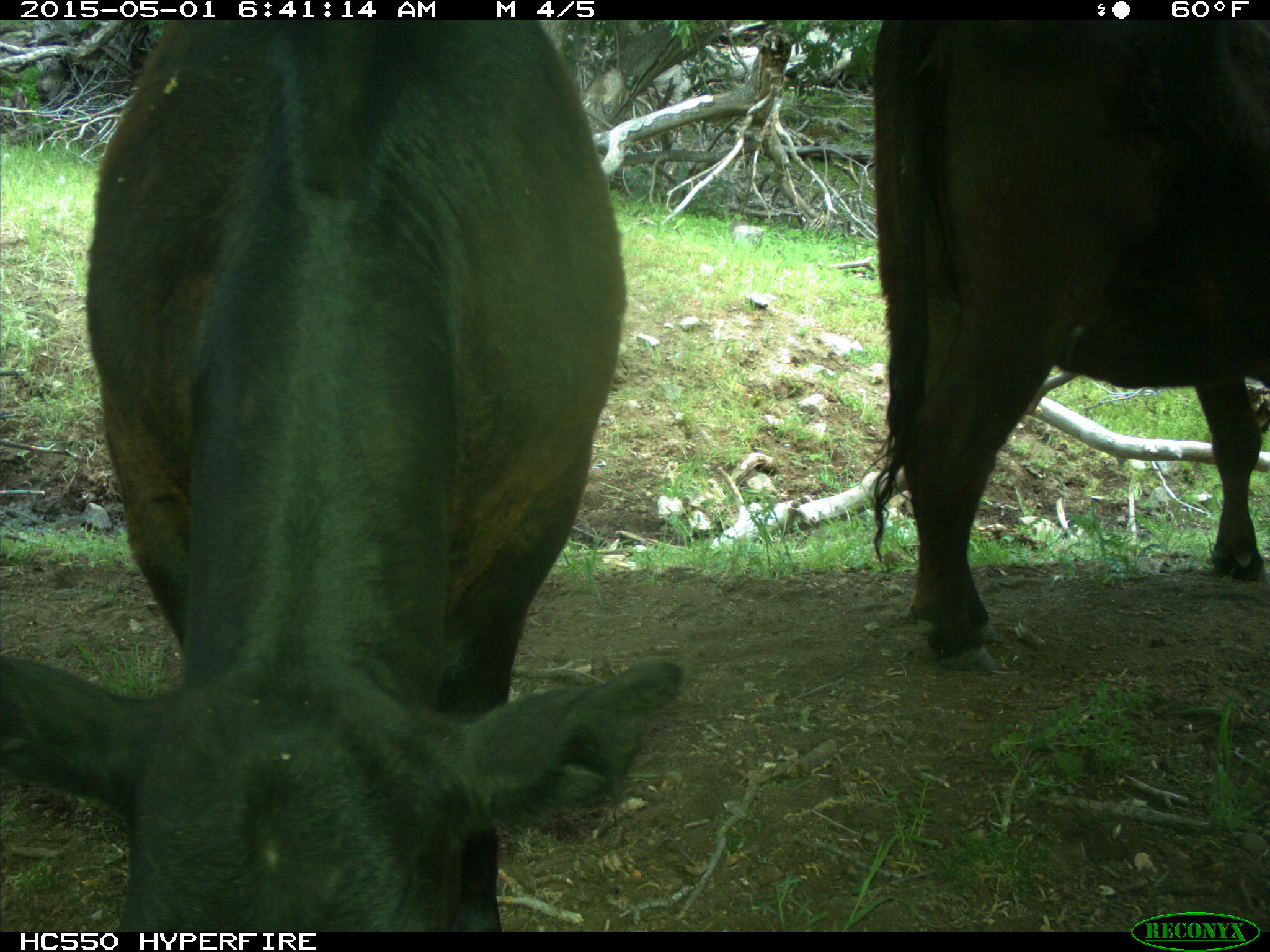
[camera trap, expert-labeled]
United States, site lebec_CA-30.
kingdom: Animalia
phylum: Chordata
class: Mammalia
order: Artiodactyla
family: Bovidae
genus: Bos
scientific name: Bos taurus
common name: domestic cow